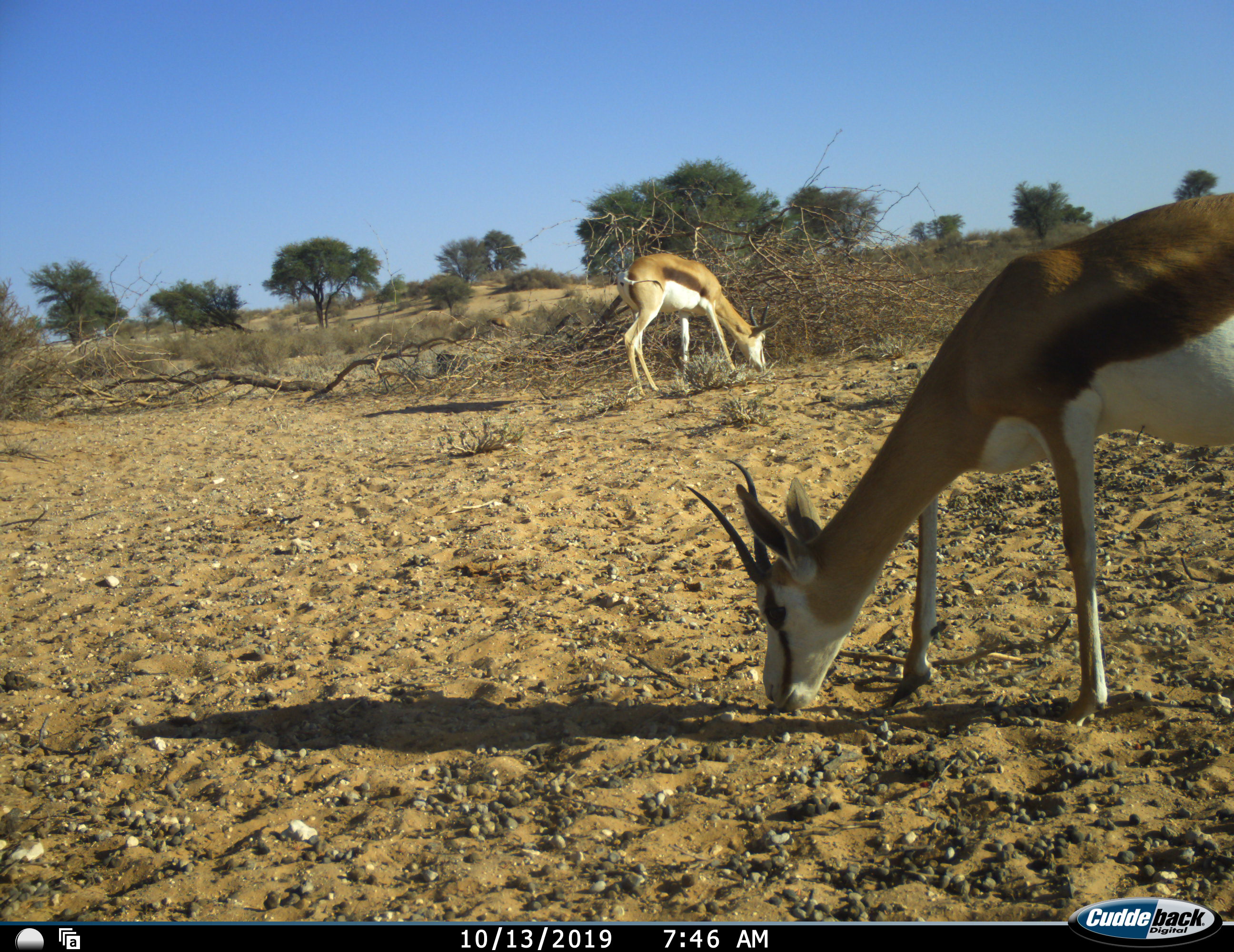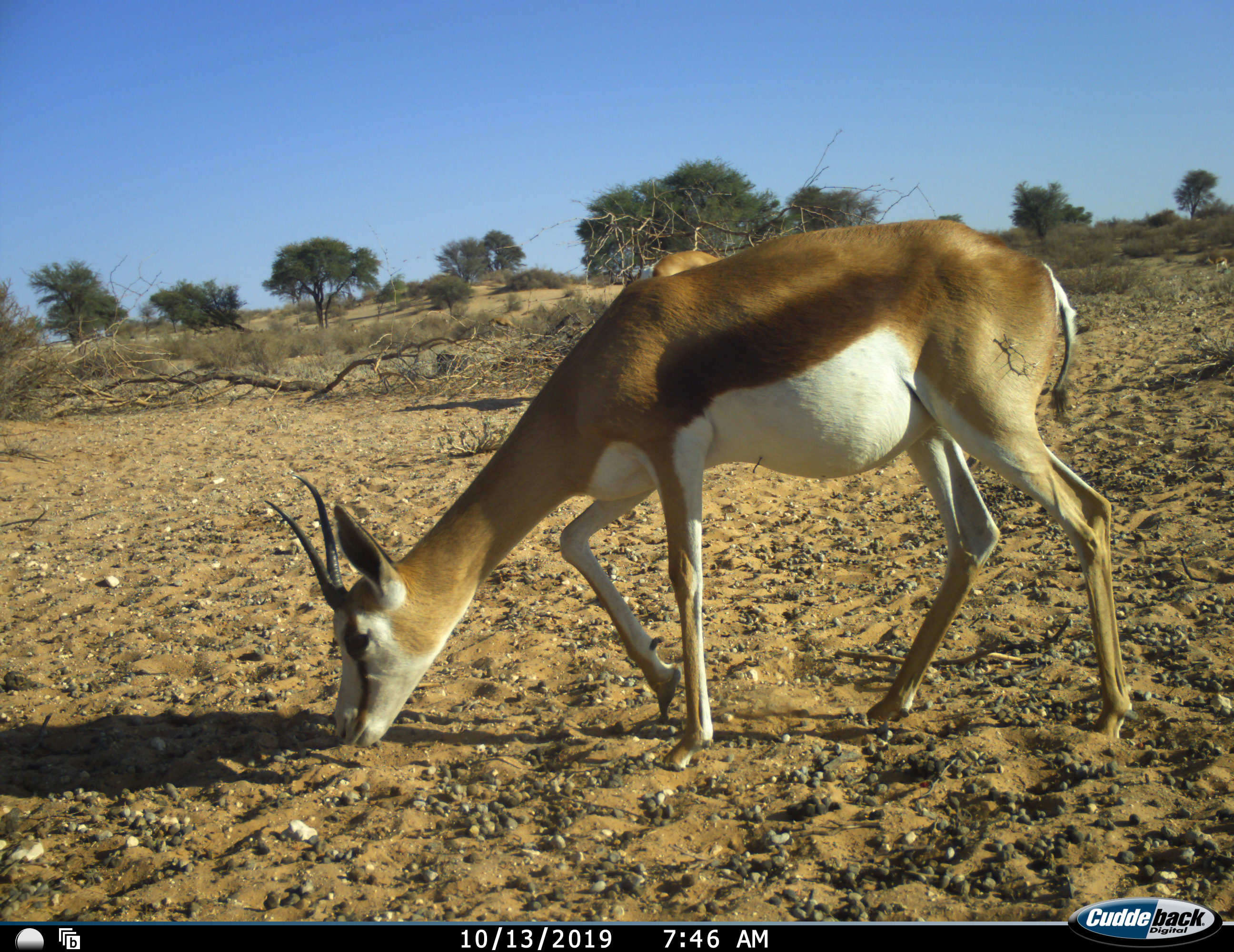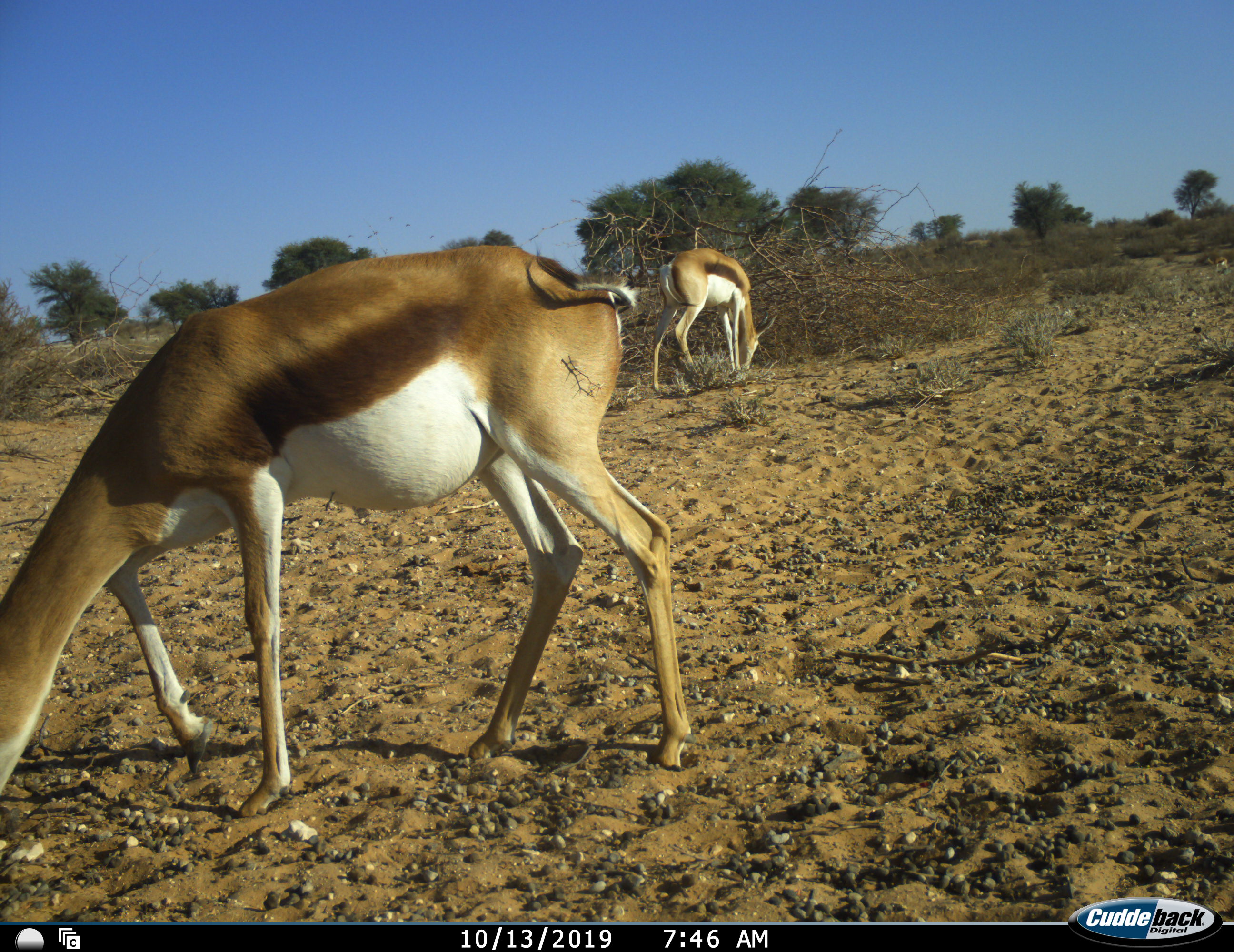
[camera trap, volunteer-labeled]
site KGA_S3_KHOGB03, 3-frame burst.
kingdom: Animalia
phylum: Chordata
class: Mammalia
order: Artiodactyla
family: Bovidae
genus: Antidorcas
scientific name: Antidorcas marsupialis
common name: springbok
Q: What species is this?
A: Springbok (Antidorcas marsupialis).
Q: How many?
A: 2.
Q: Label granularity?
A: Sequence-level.